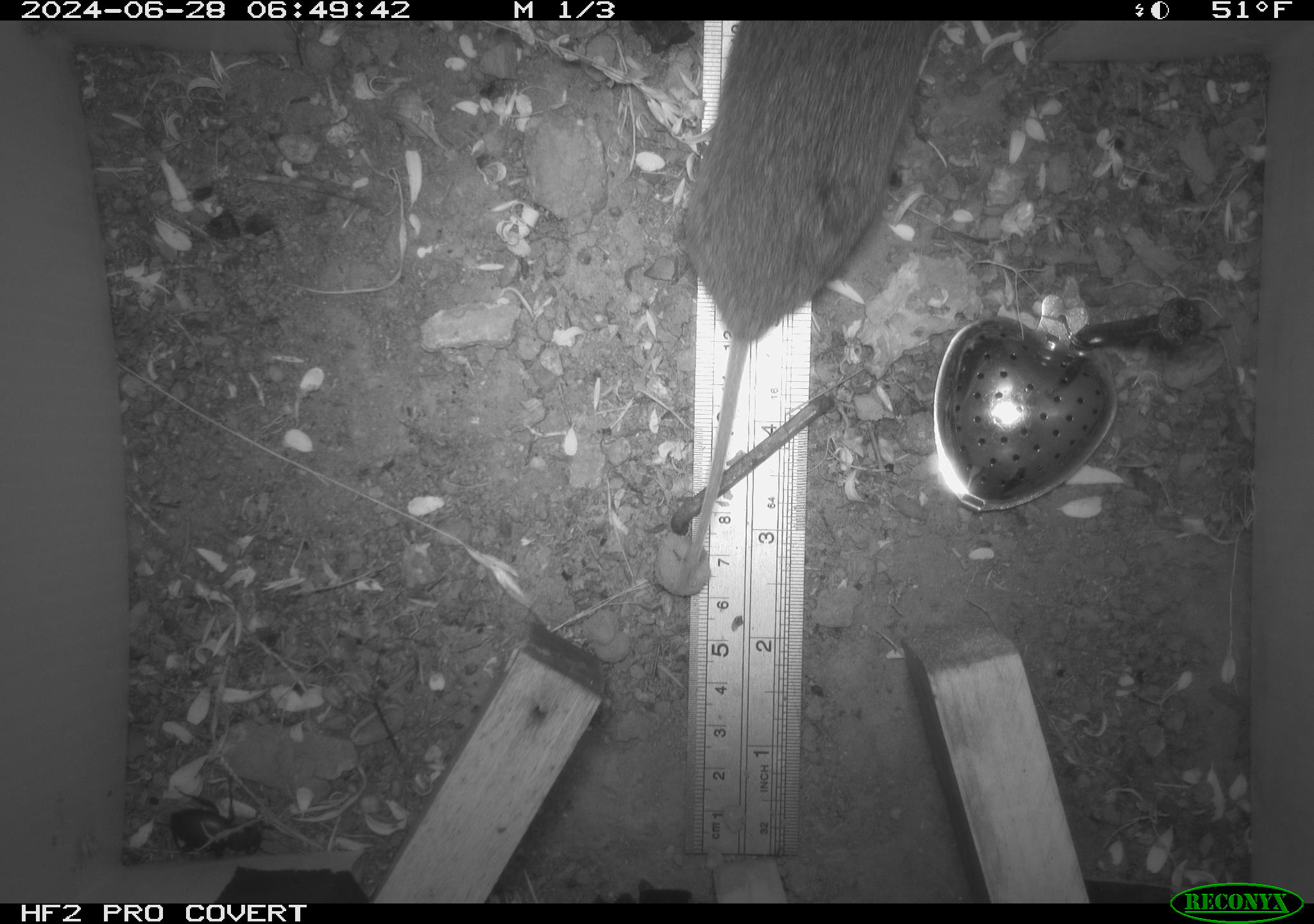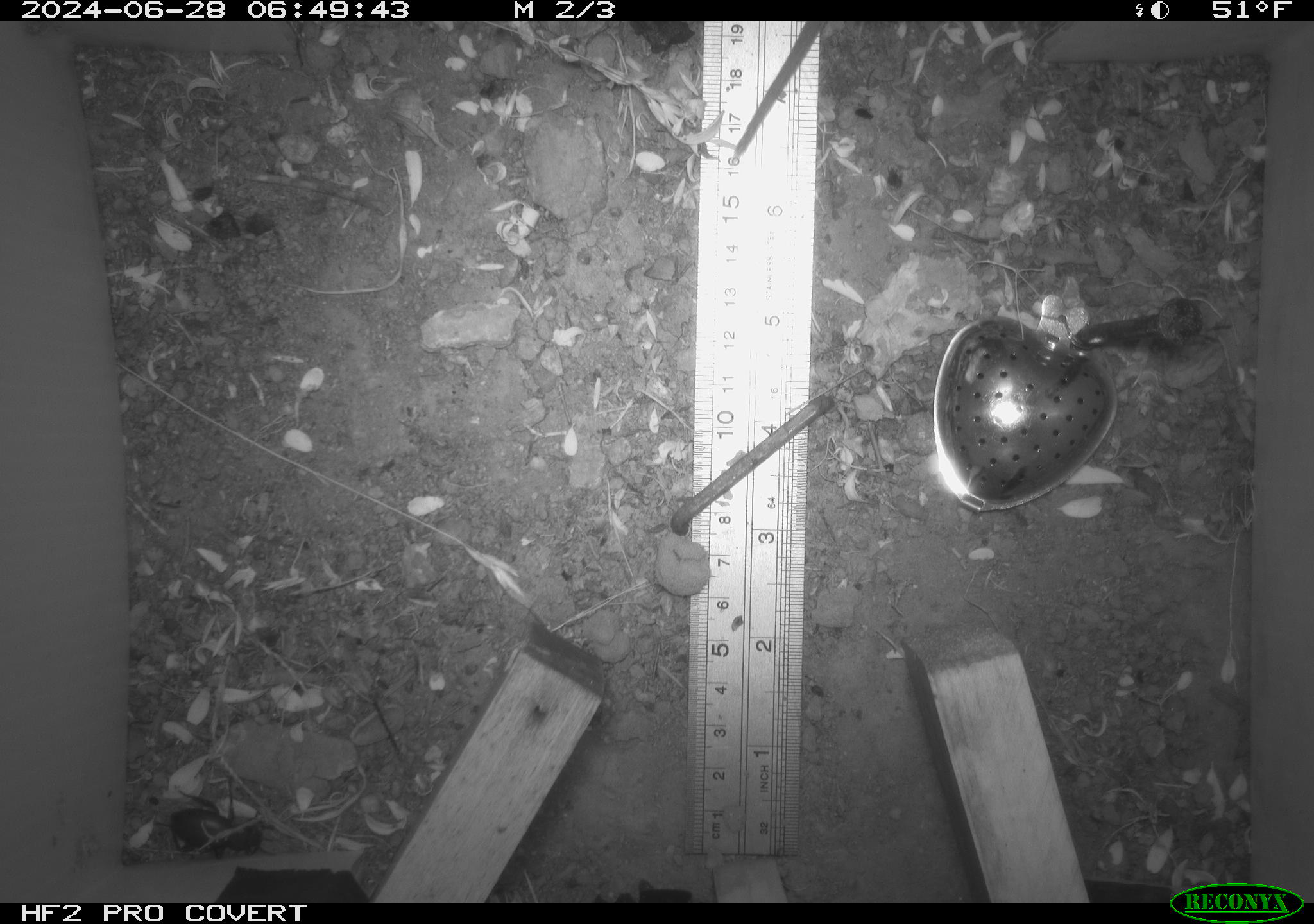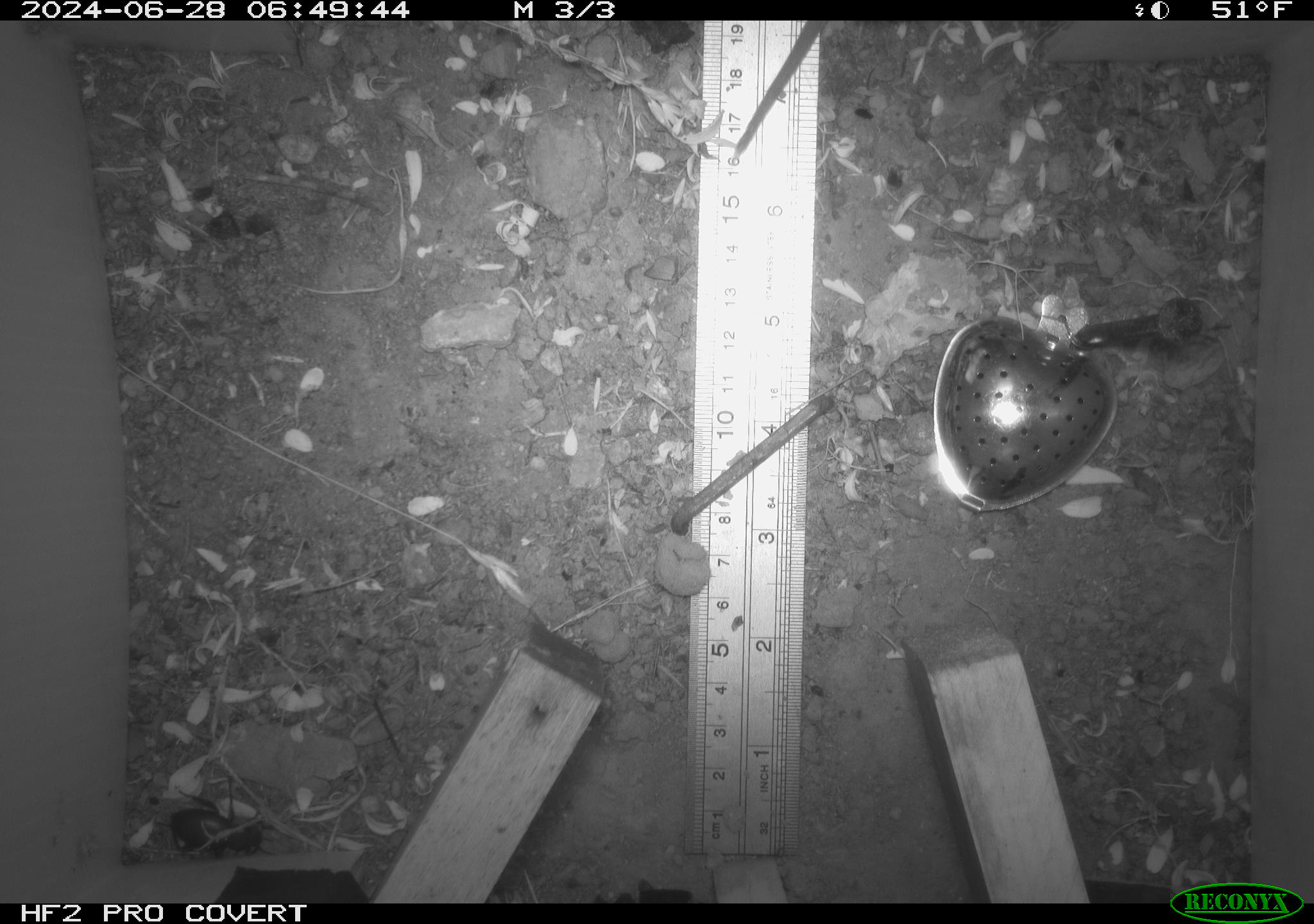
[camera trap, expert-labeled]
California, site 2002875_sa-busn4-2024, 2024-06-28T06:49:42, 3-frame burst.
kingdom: Animalia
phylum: Chordata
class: Mammalia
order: Rodentia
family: Cricetidae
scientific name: Arvicolinae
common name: voles, lemmings, and muskrats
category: arvicolinae subfamily